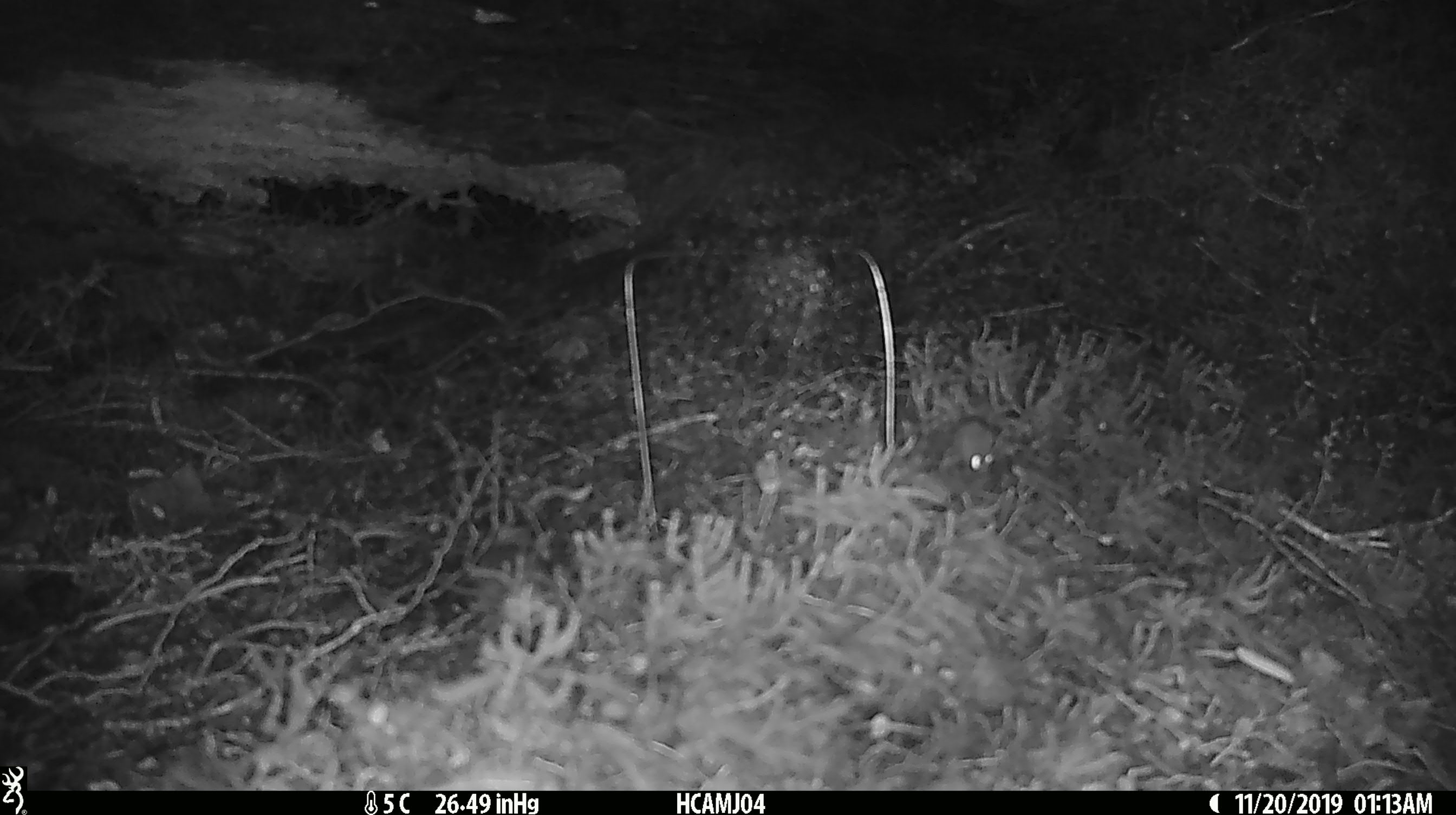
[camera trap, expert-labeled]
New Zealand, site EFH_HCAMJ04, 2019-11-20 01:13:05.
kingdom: Animalia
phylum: Chordata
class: Mammalia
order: Rodentia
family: Muridae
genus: Mus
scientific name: Mus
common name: mouse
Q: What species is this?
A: Mouse (Mus).